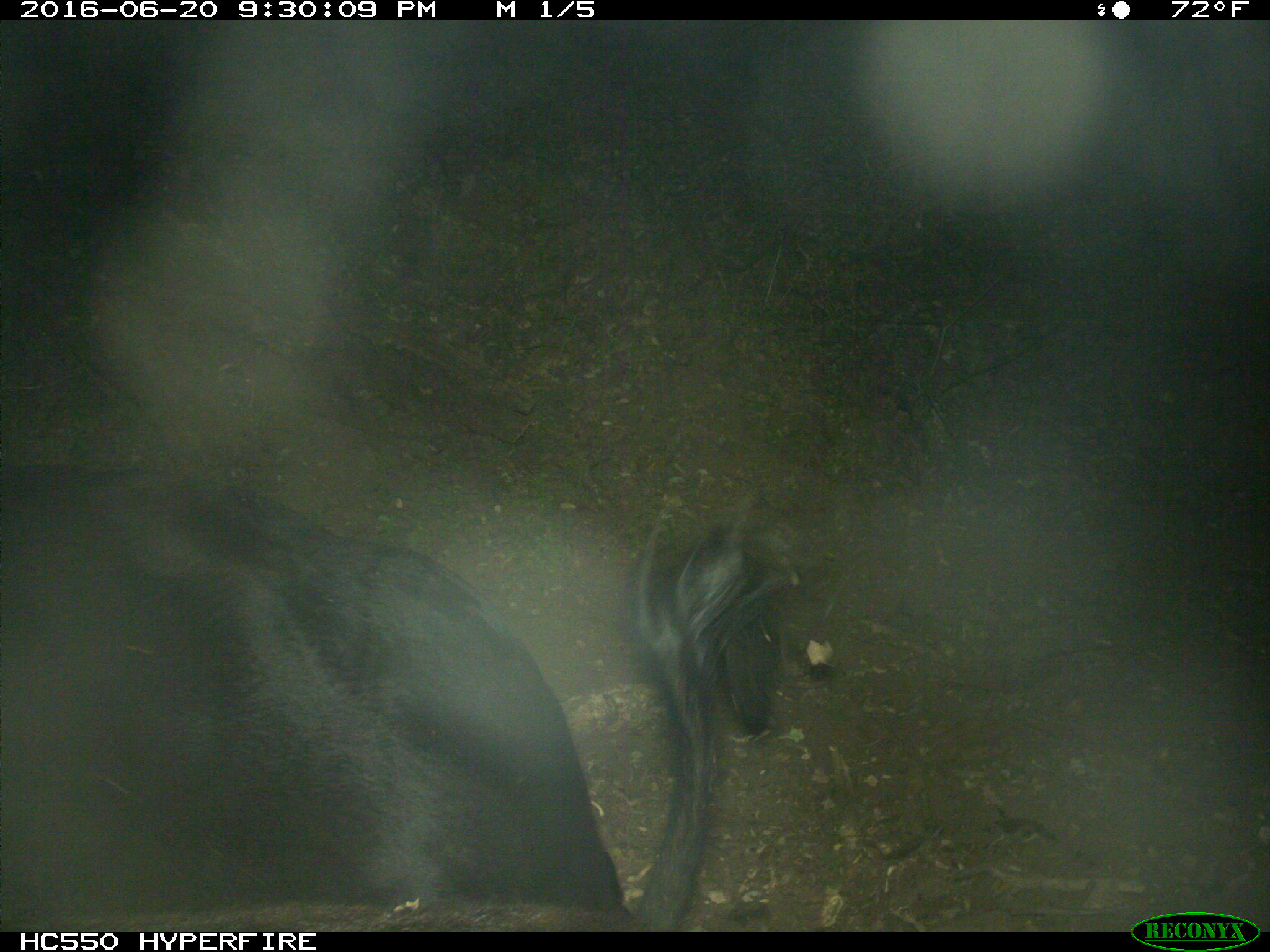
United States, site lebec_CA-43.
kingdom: Animalia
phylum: Chordata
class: Mammalia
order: Artiodactyla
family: Bovidae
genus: Bos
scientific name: Bos taurus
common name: domestic cow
Bos taurus (domestic cow).